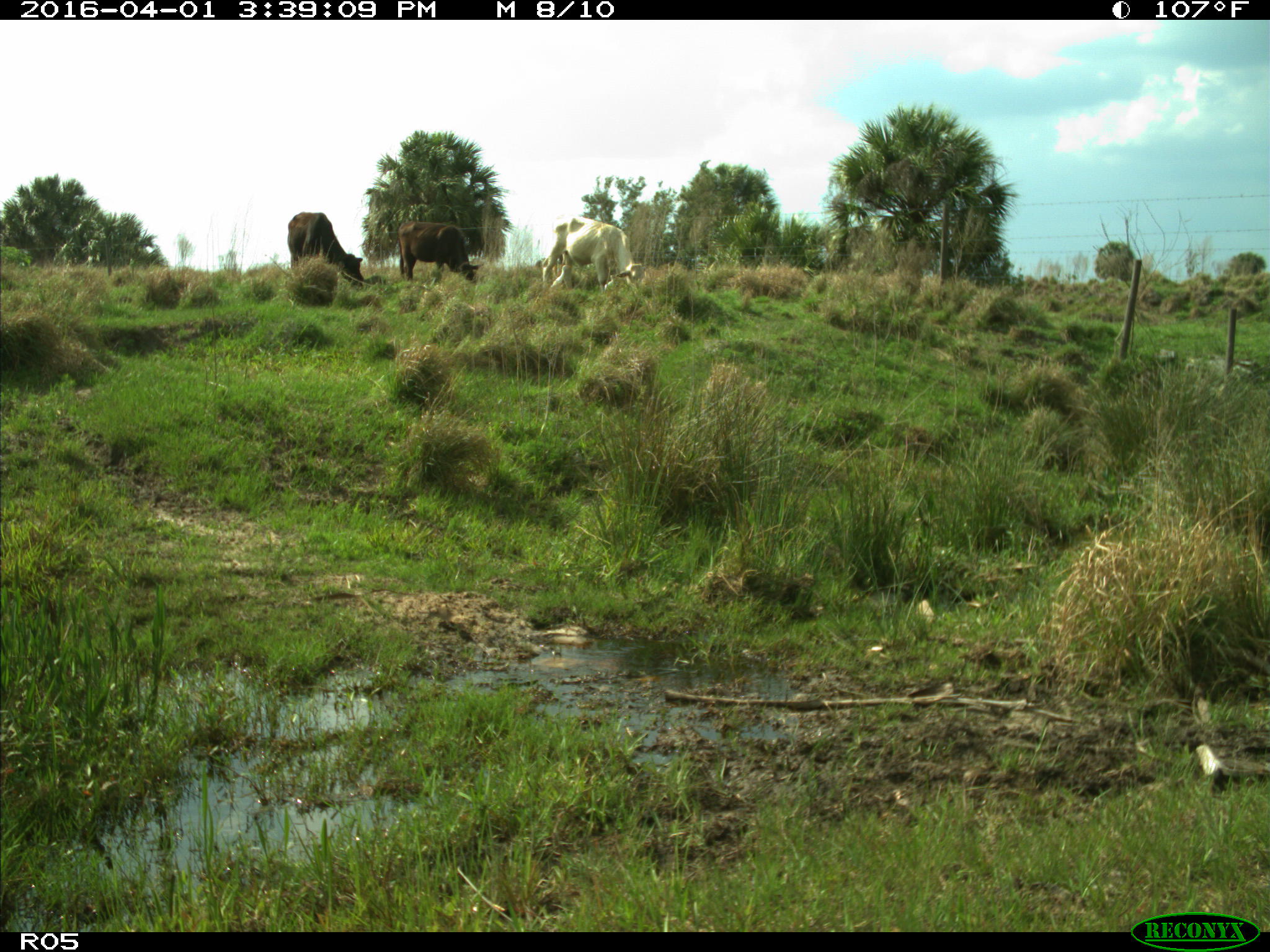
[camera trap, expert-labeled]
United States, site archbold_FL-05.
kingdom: Animalia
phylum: Chordata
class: Mammalia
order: Artiodactyla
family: Bovidae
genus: Bos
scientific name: Bos taurus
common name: domestic cow